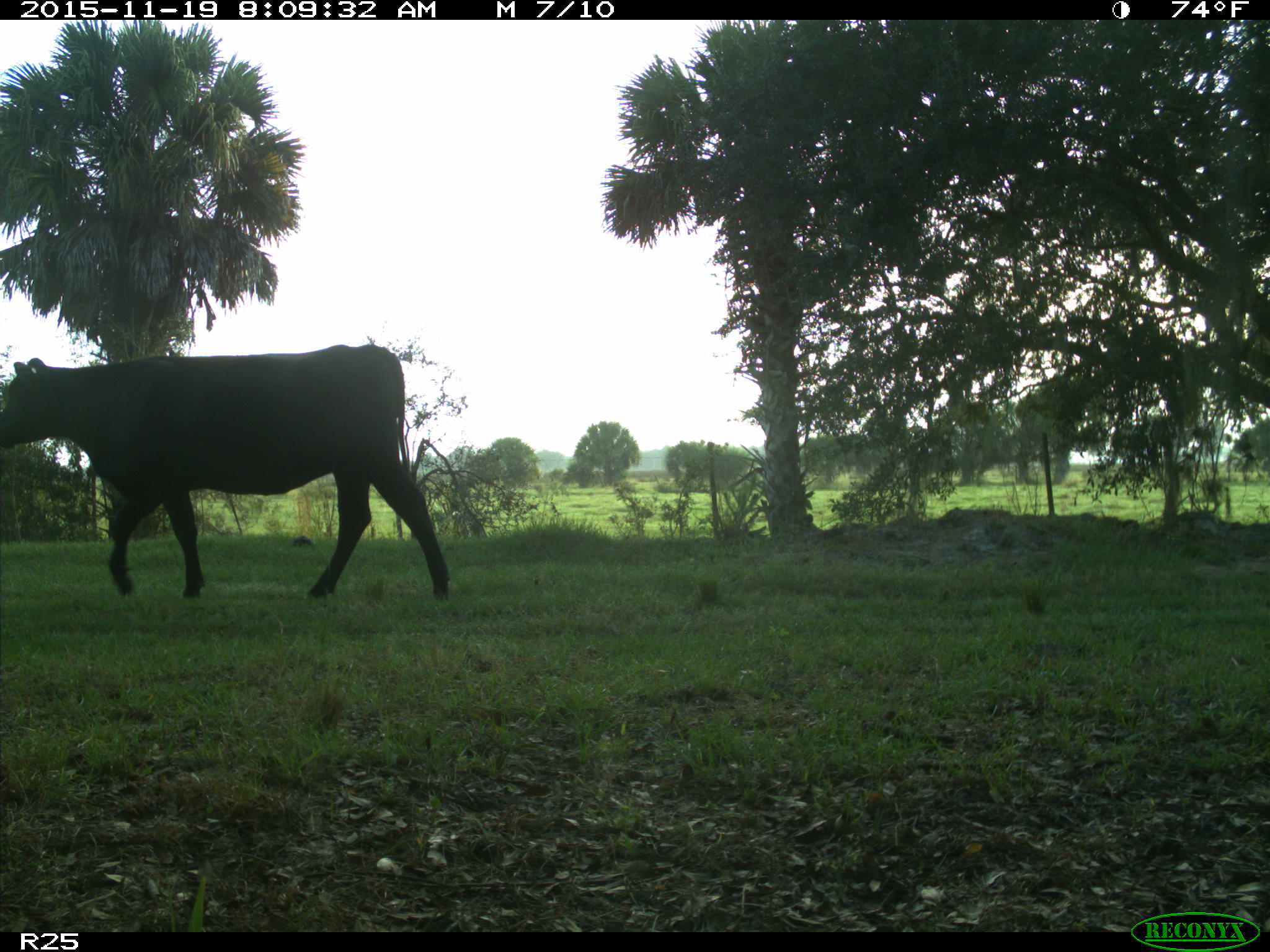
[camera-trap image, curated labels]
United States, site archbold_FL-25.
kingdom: Animalia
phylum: Chordata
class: Mammalia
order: Artiodactyla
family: Bovidae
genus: Bos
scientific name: Bos taurus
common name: domestic cow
Bos taurus (domestic cow).